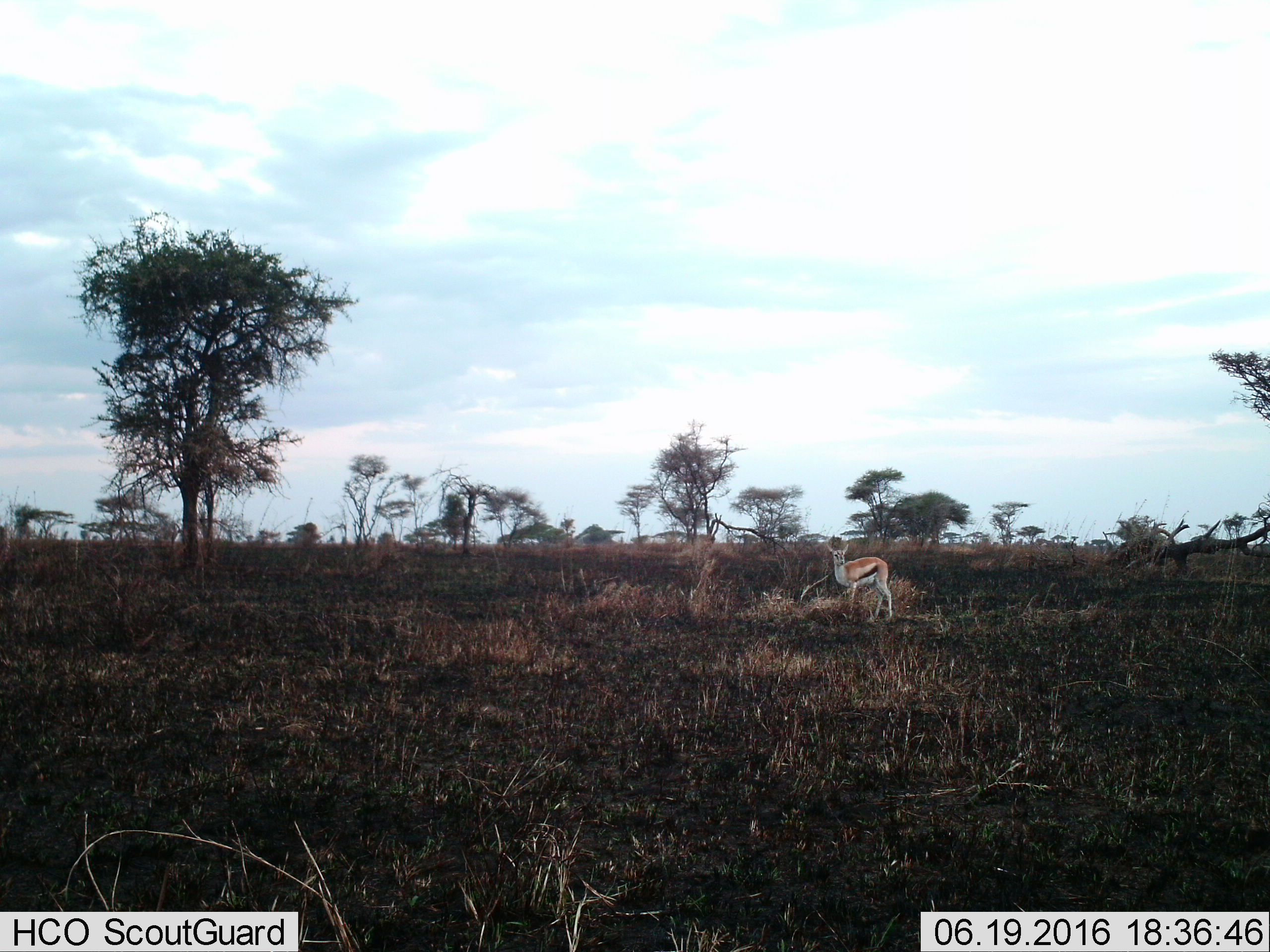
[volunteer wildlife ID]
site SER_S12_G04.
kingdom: Animalia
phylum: Chordata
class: Mammalia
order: Artiodactyla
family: Bovidae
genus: Eudorcas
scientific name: Eudorcas thomsonii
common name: thomson's gazelle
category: gazellethomsons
Gazellethomsons (thomson's gazelle) (Eudorcas thomsonii), count 1. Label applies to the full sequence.